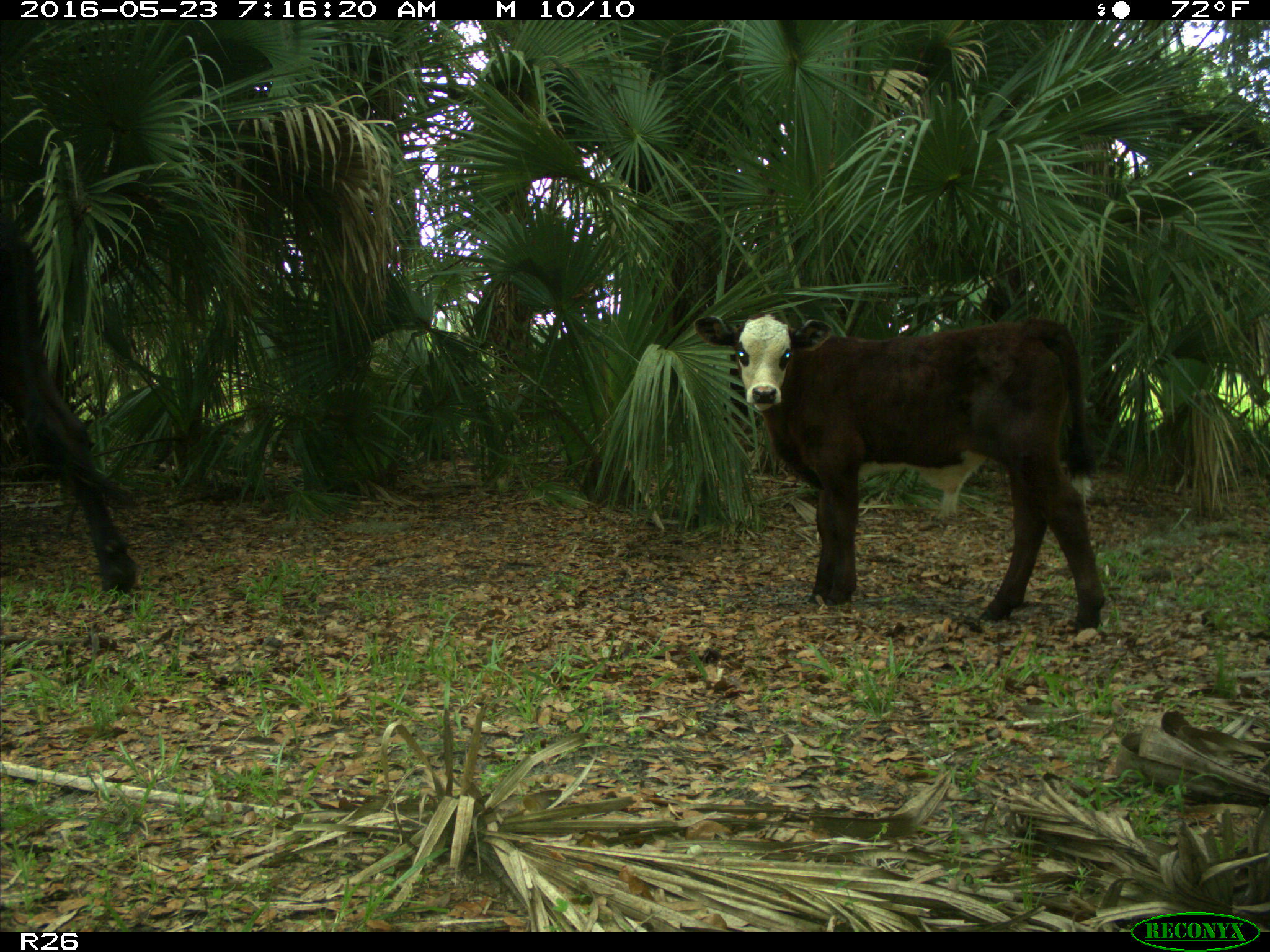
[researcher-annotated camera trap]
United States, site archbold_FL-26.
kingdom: Animalia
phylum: Chordata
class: Mammalia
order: Artiodactyla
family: Bovidae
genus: Bos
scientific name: Bos taurus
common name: domestic cow